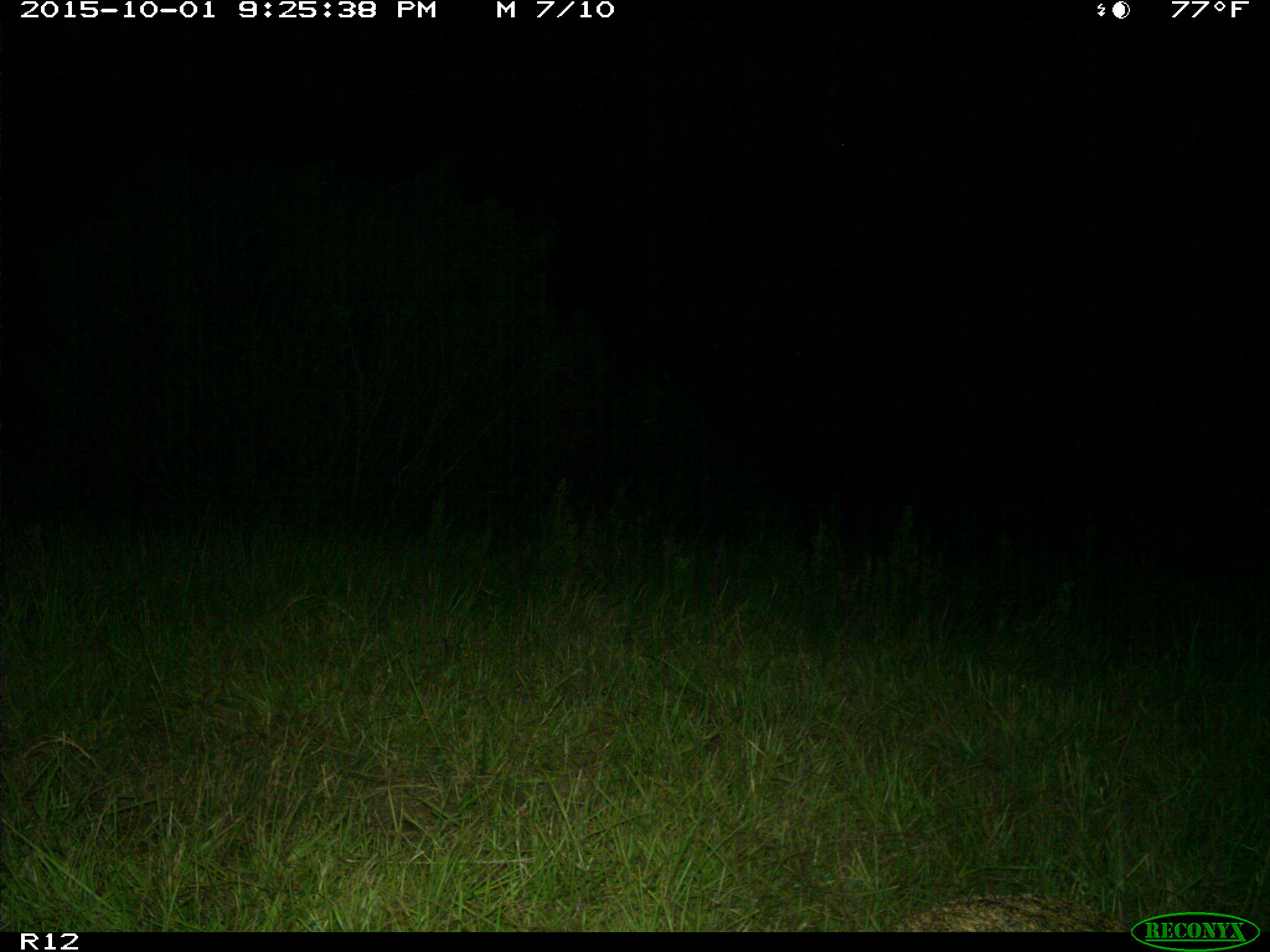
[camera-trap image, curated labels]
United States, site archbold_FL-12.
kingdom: Animalia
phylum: Chordata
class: Mammalia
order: Carnivora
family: Felidae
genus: Lynx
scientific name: Lynx rufus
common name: bobcat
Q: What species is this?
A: Lynx rufus (bobcat).